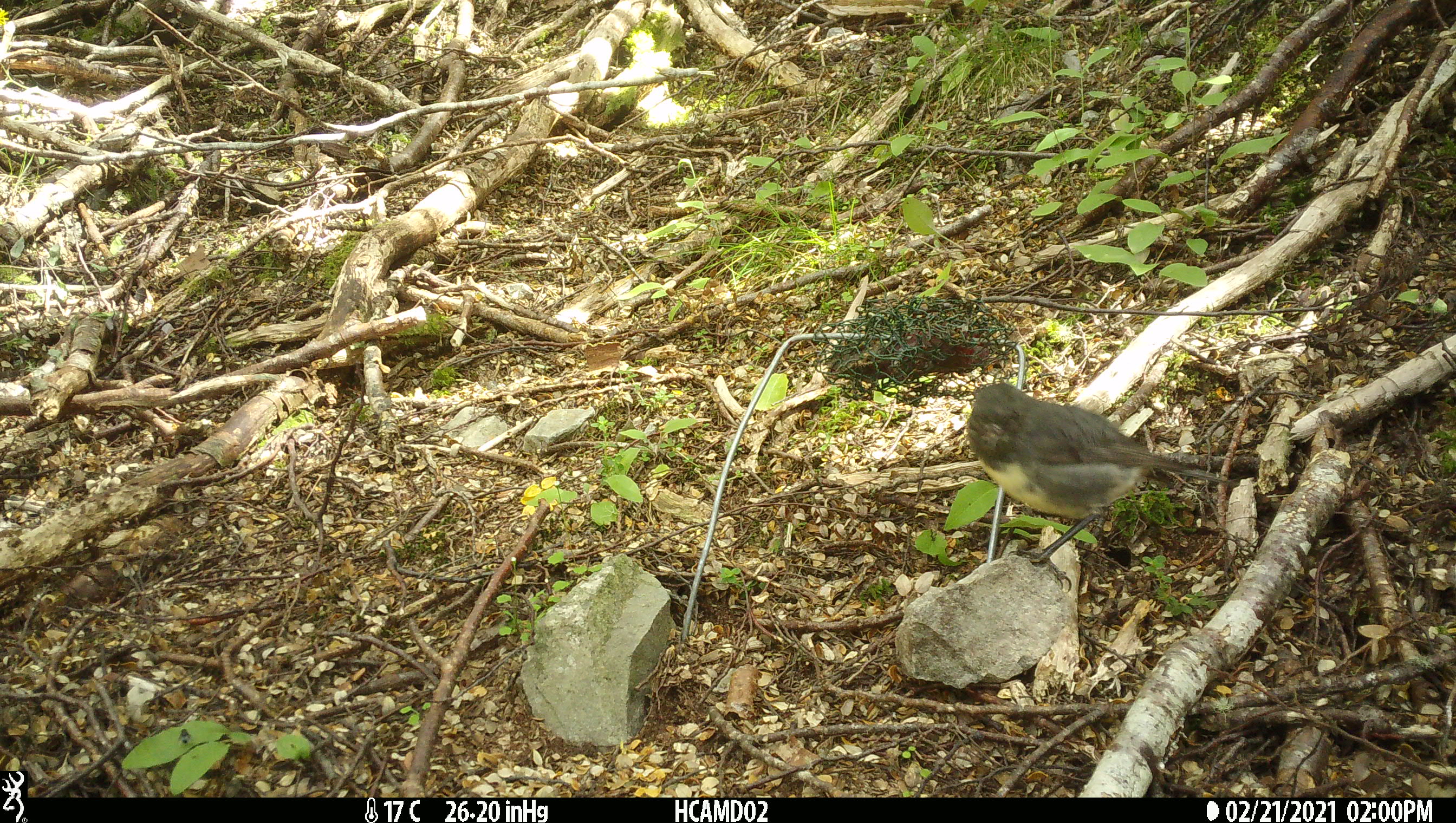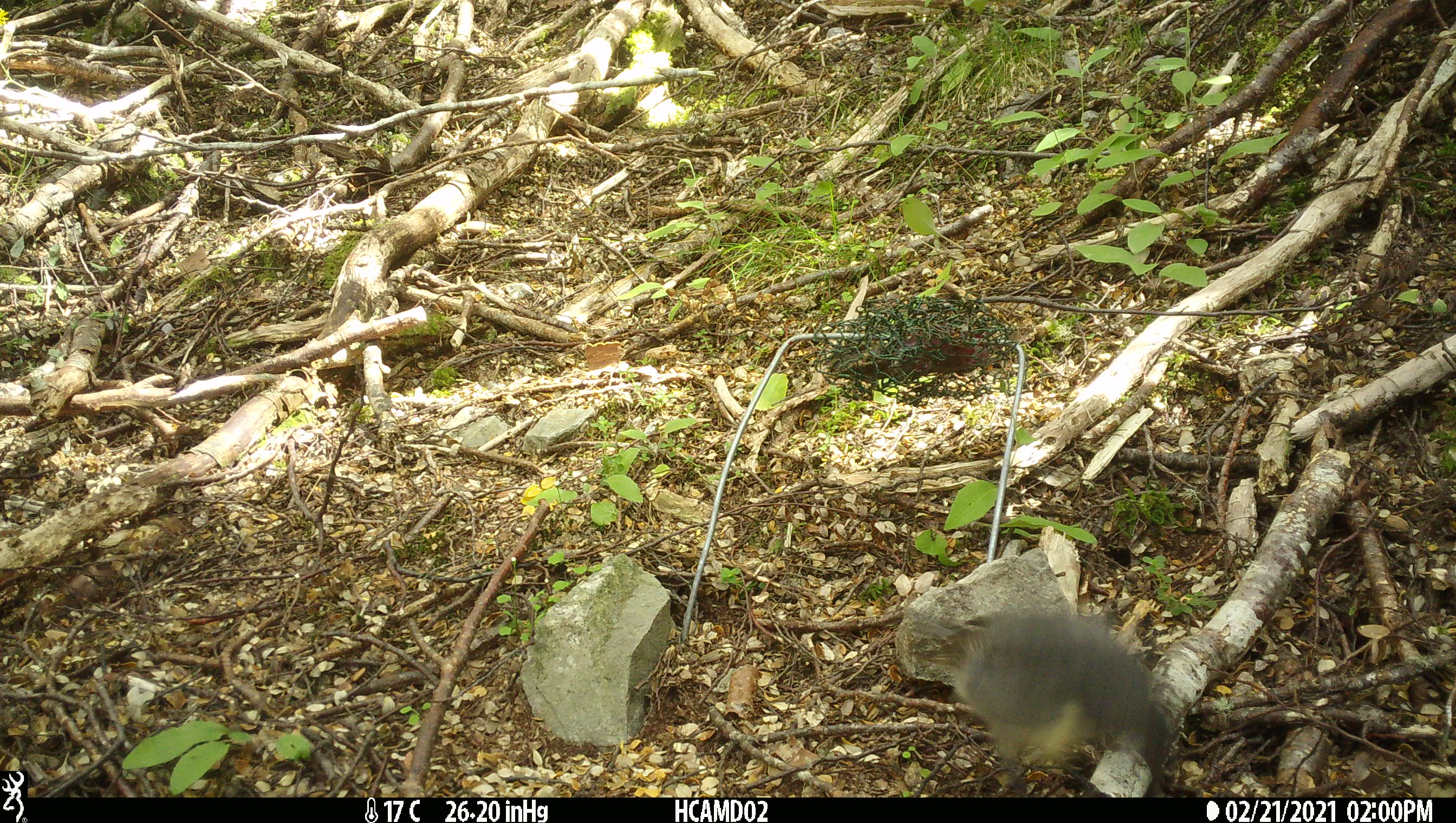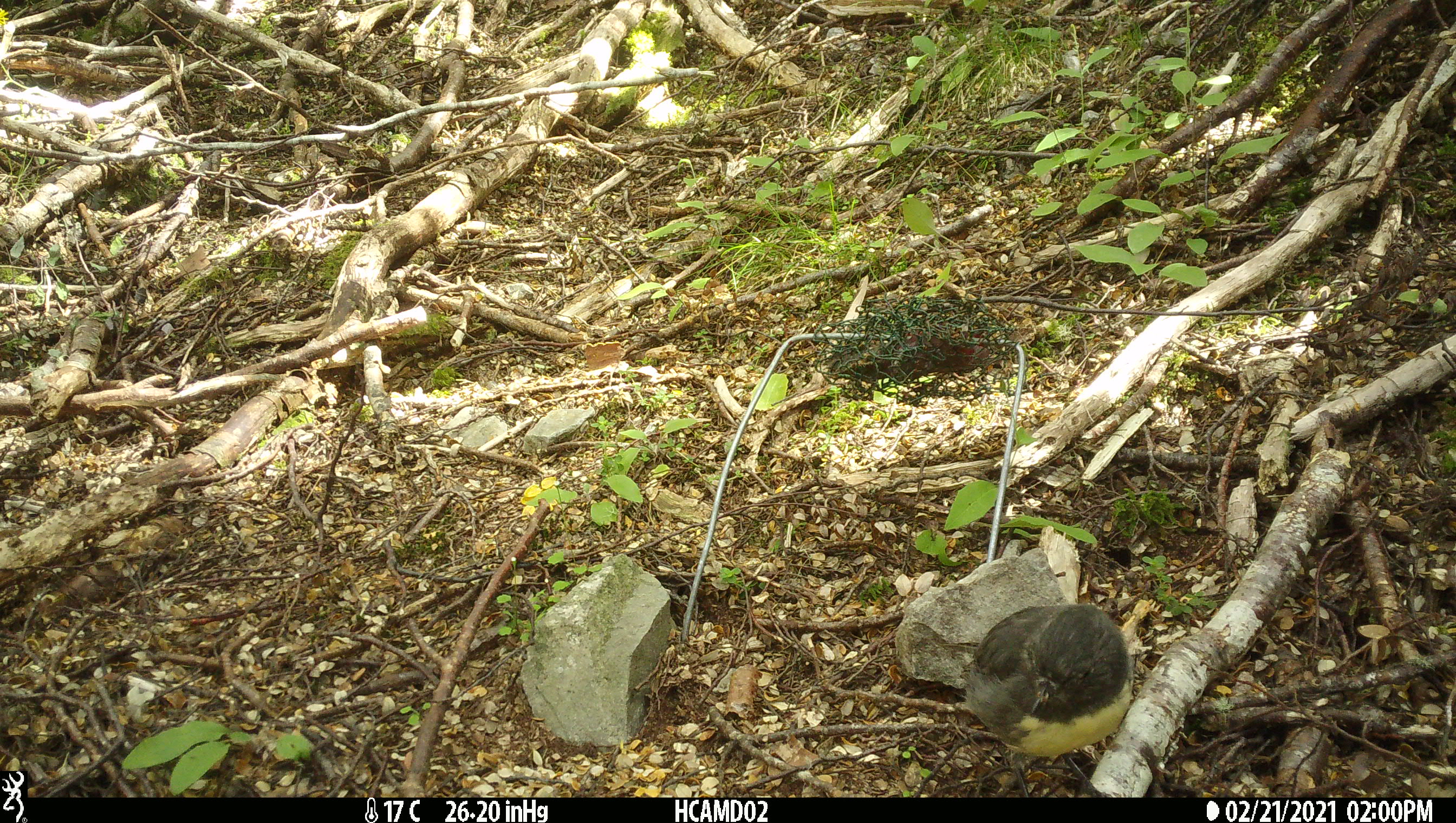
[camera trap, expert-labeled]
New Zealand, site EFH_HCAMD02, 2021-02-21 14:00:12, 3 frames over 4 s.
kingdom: Animalia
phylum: Chordata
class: Aves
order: Passeriformes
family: Petroicidae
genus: Petroica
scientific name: Petroica australis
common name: new zealand robin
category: robin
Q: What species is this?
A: Robin (new zealand robin) (Petroica australis).